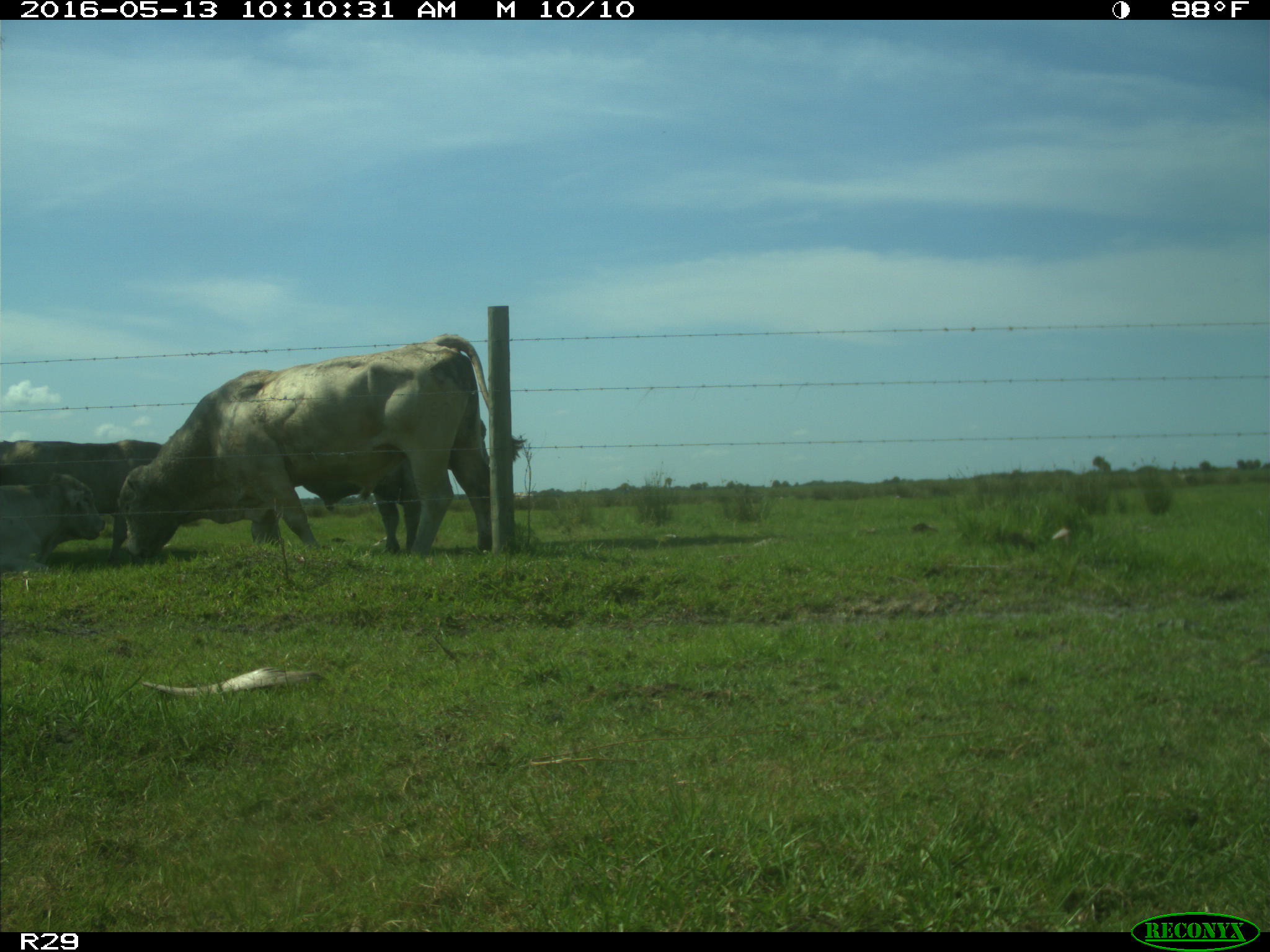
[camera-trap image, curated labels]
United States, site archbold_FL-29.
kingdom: Animalia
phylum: Chordata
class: Mammalia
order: Artiodactyla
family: Bovidae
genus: Bos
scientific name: Bos taurus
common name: domestic cow